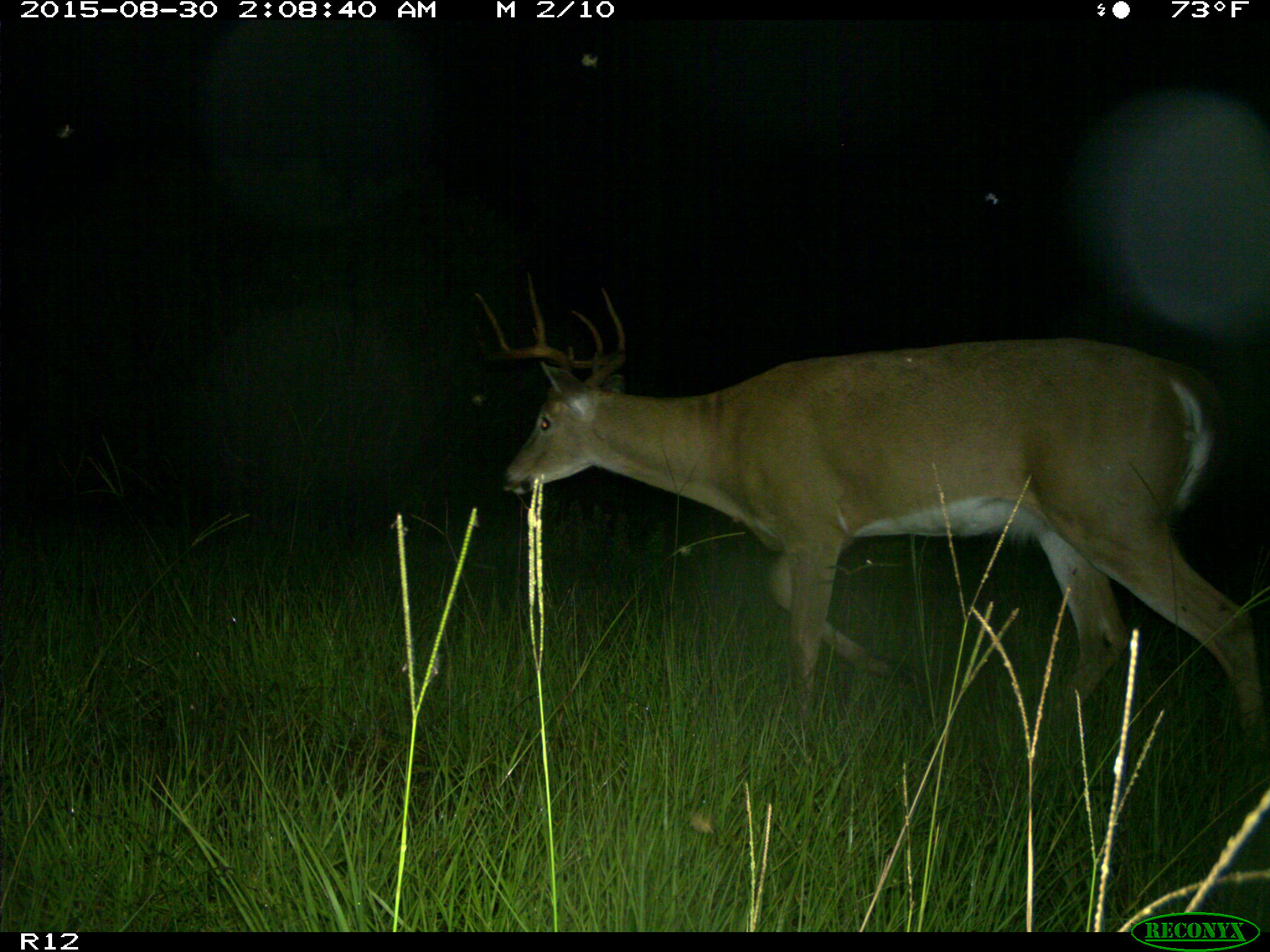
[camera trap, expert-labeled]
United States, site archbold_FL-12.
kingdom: Animalia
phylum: Chordata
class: Mammalia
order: Artiodactyla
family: Cervidae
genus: Odocoileus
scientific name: Odocoileus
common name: deer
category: unidentified deer